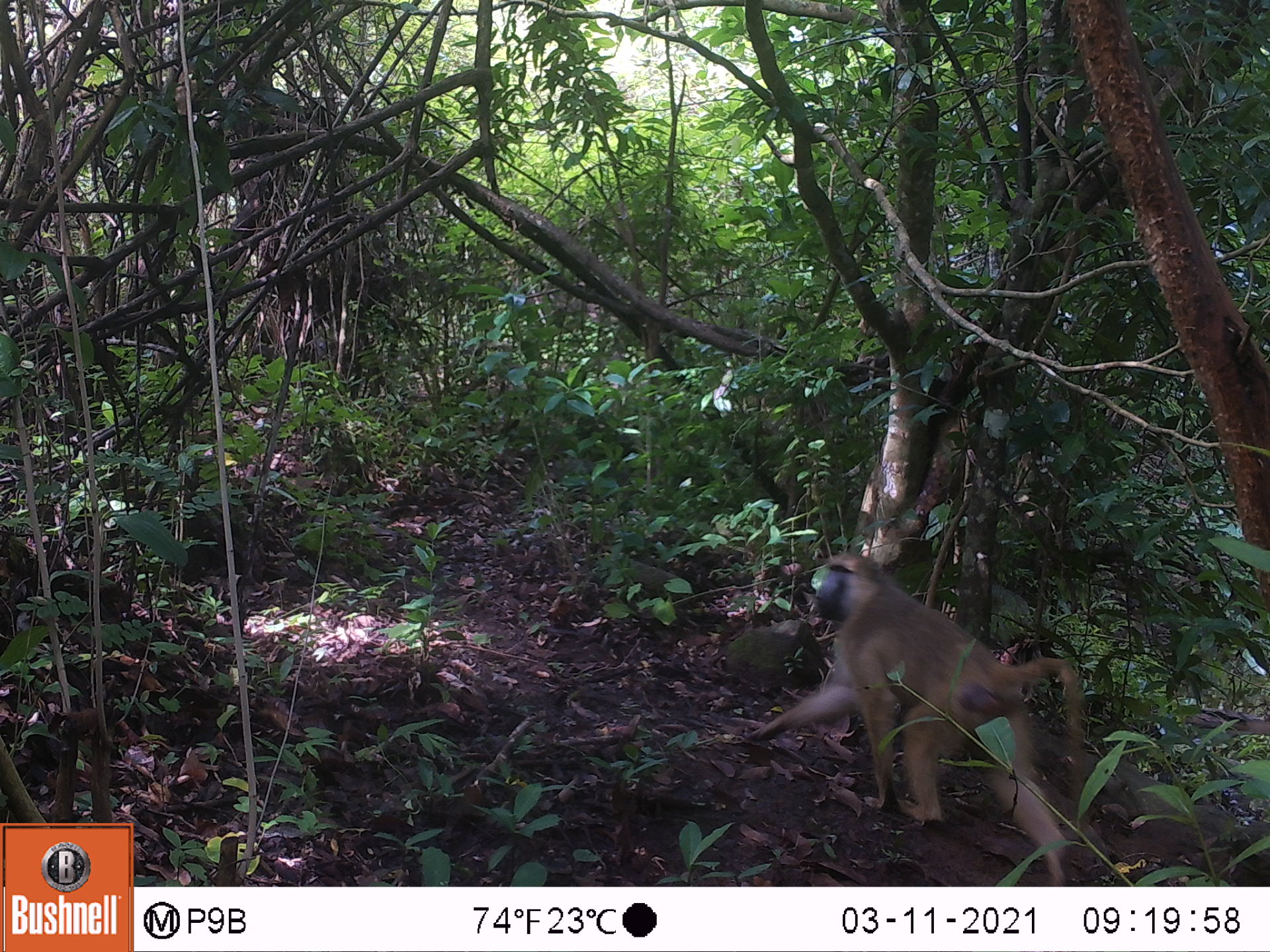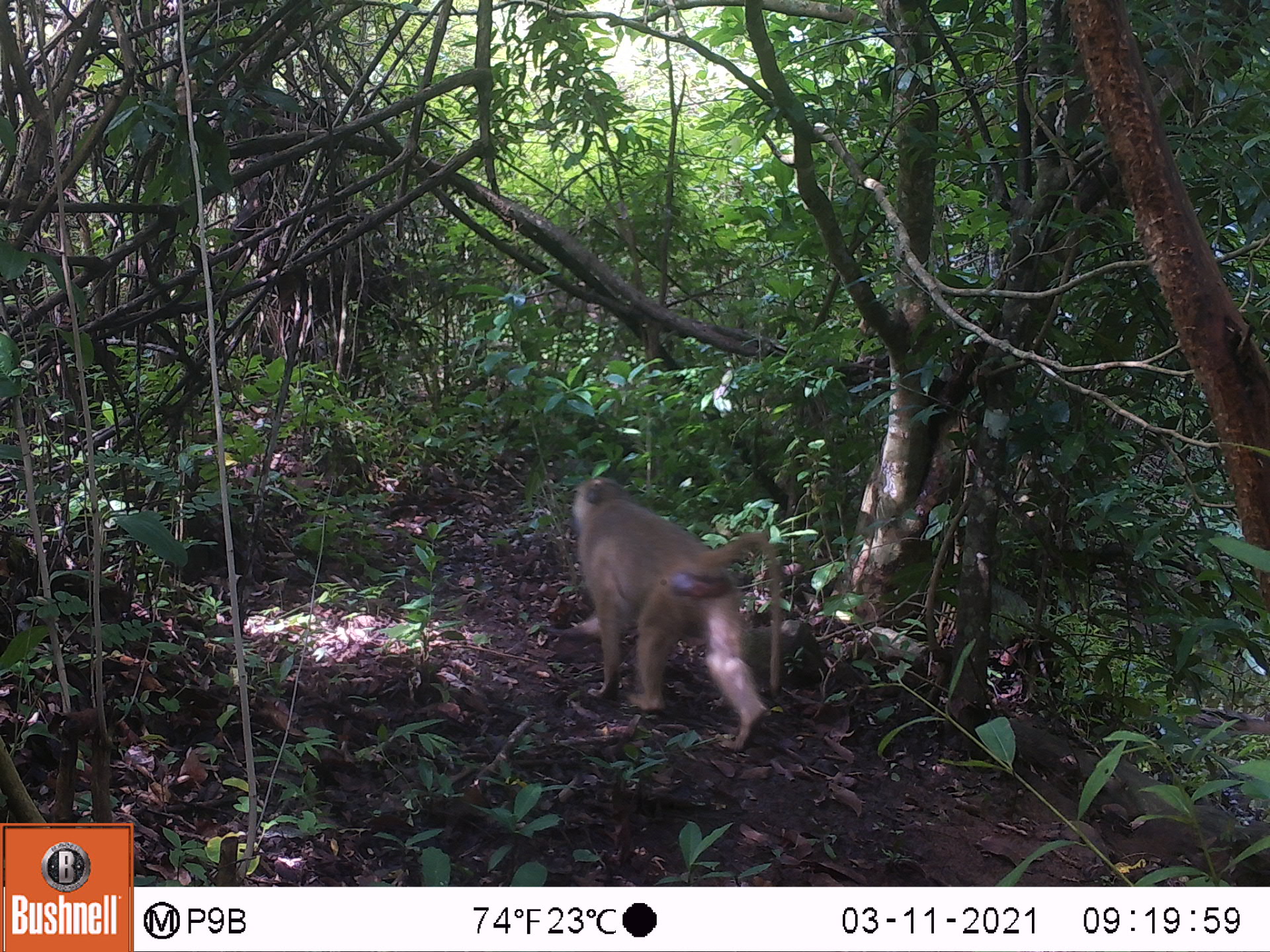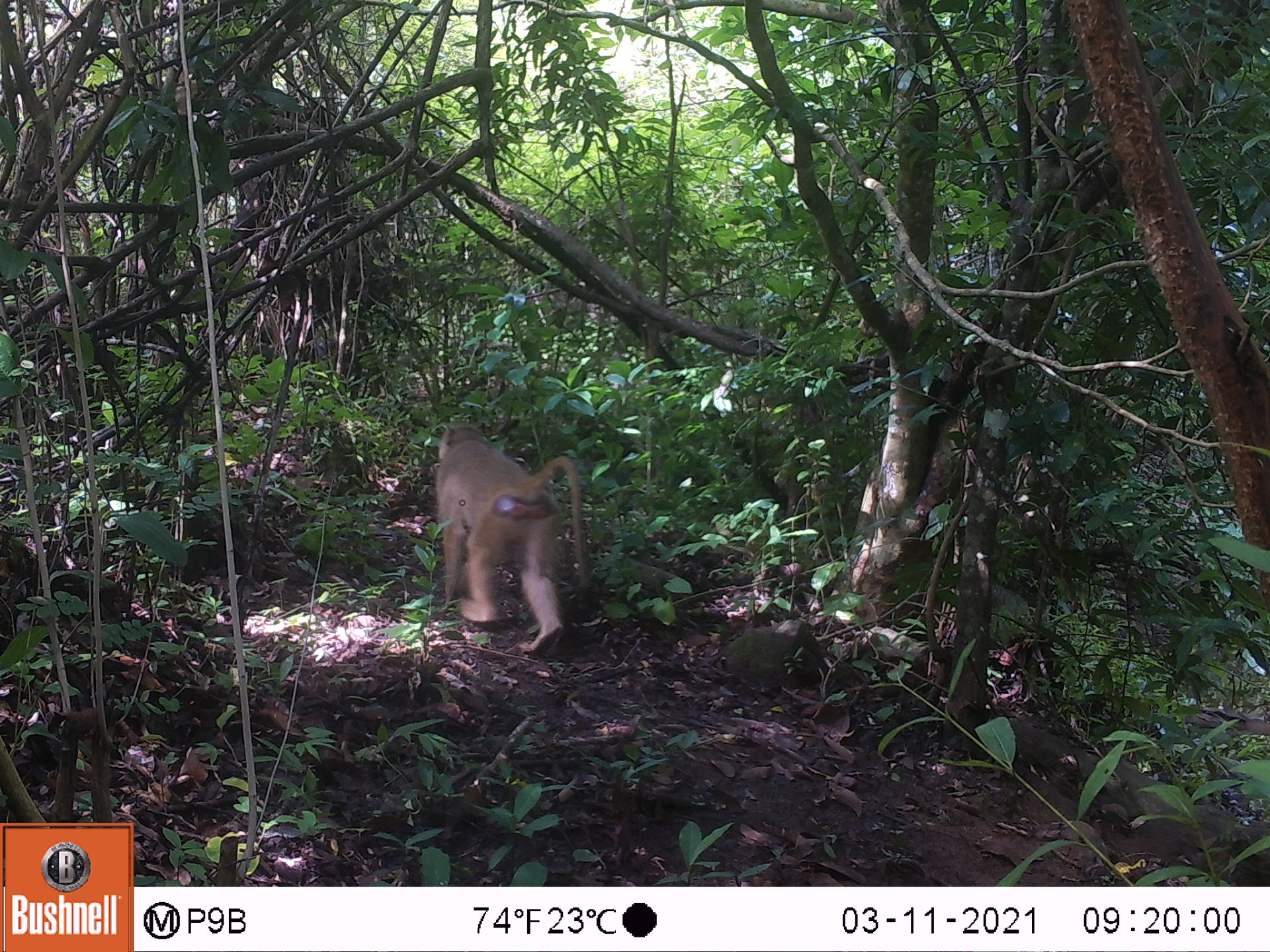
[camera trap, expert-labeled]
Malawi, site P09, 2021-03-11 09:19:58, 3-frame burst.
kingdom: Animalia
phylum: Chordata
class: Mammalia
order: Primates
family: Cercopithecidae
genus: Papio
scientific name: Papio cynocephalus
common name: yellow baboon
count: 1